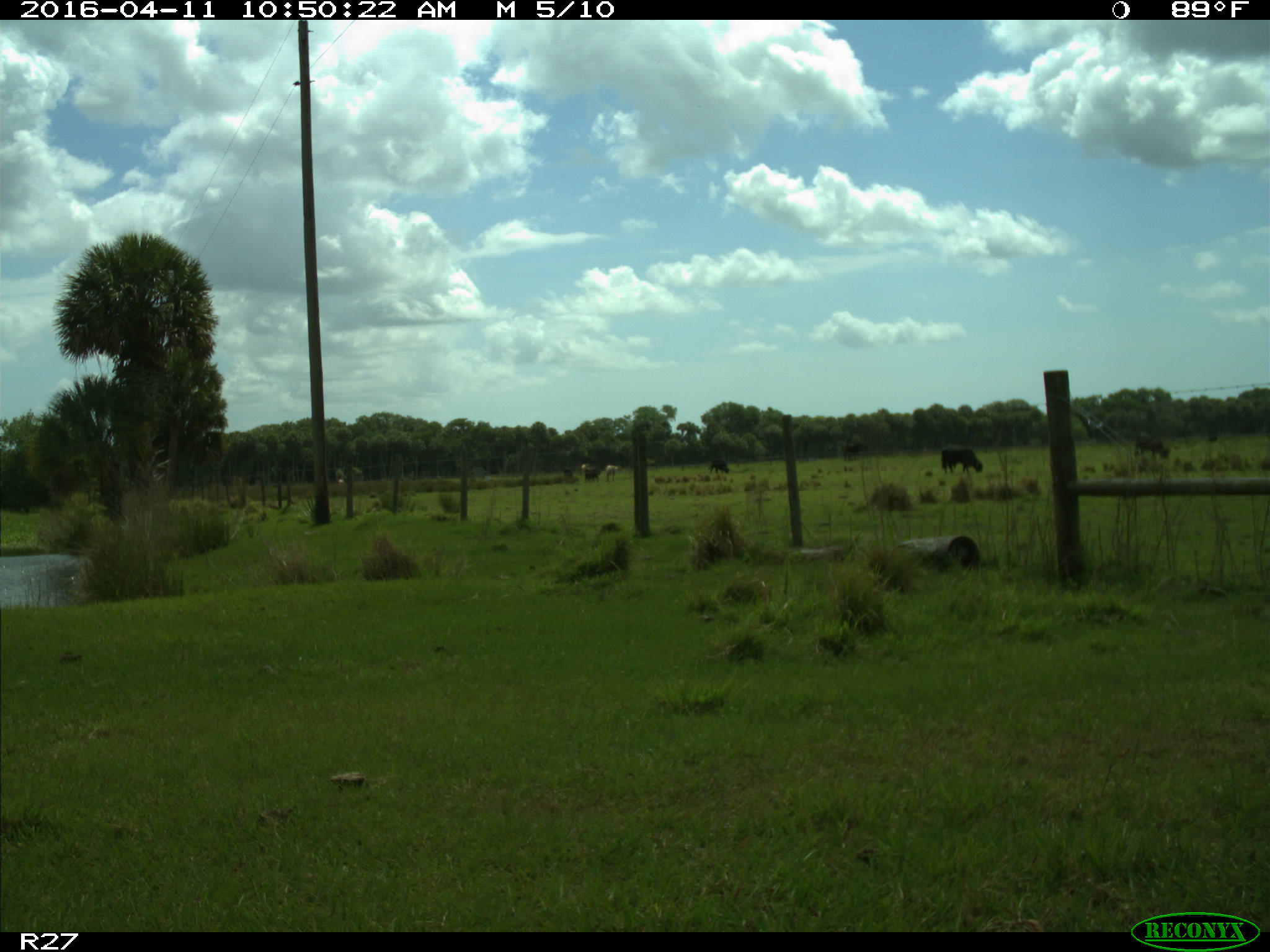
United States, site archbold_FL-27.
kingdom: Animalia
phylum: Chordata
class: Mammalia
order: Artiodactyla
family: Bovidae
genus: Bos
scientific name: Bos taurus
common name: domestic cow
Bos taurus (domestic cow).